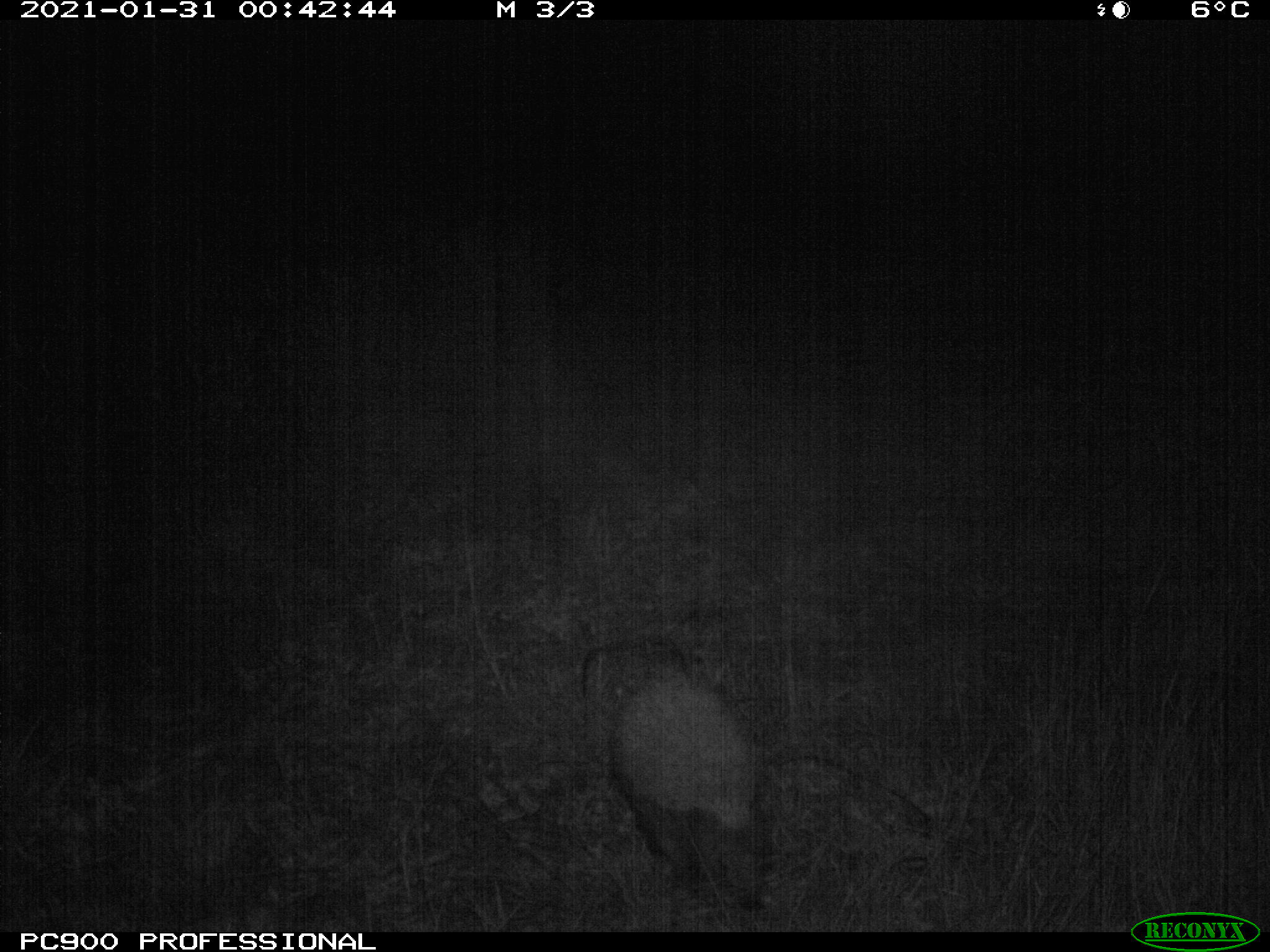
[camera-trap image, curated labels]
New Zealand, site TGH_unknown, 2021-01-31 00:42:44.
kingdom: Animalia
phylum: Chordata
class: Mammalia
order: Eulipotyphla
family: Erinaceidae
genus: Erinaceus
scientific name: Erinaceus europaeus europaeus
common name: european hedgehog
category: hedgehog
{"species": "hedgehog (european hedgehog) (Erinaceus europaeus europaeus)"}